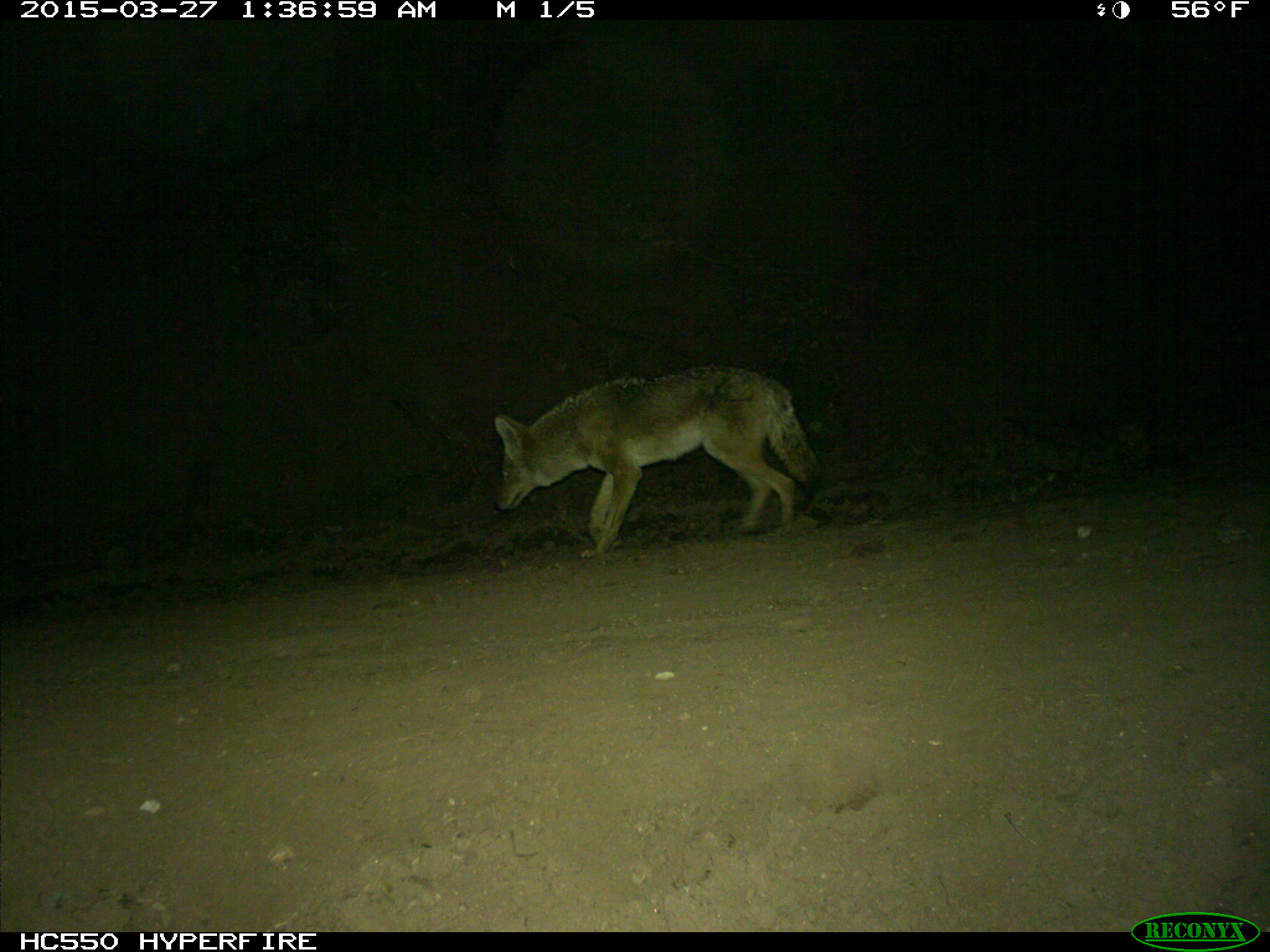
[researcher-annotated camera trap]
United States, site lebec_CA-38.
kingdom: Animalia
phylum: Chordata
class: Mammalia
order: Carnivora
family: Canidae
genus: Canis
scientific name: Canis latrans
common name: coyote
Canis latrans (coyote).